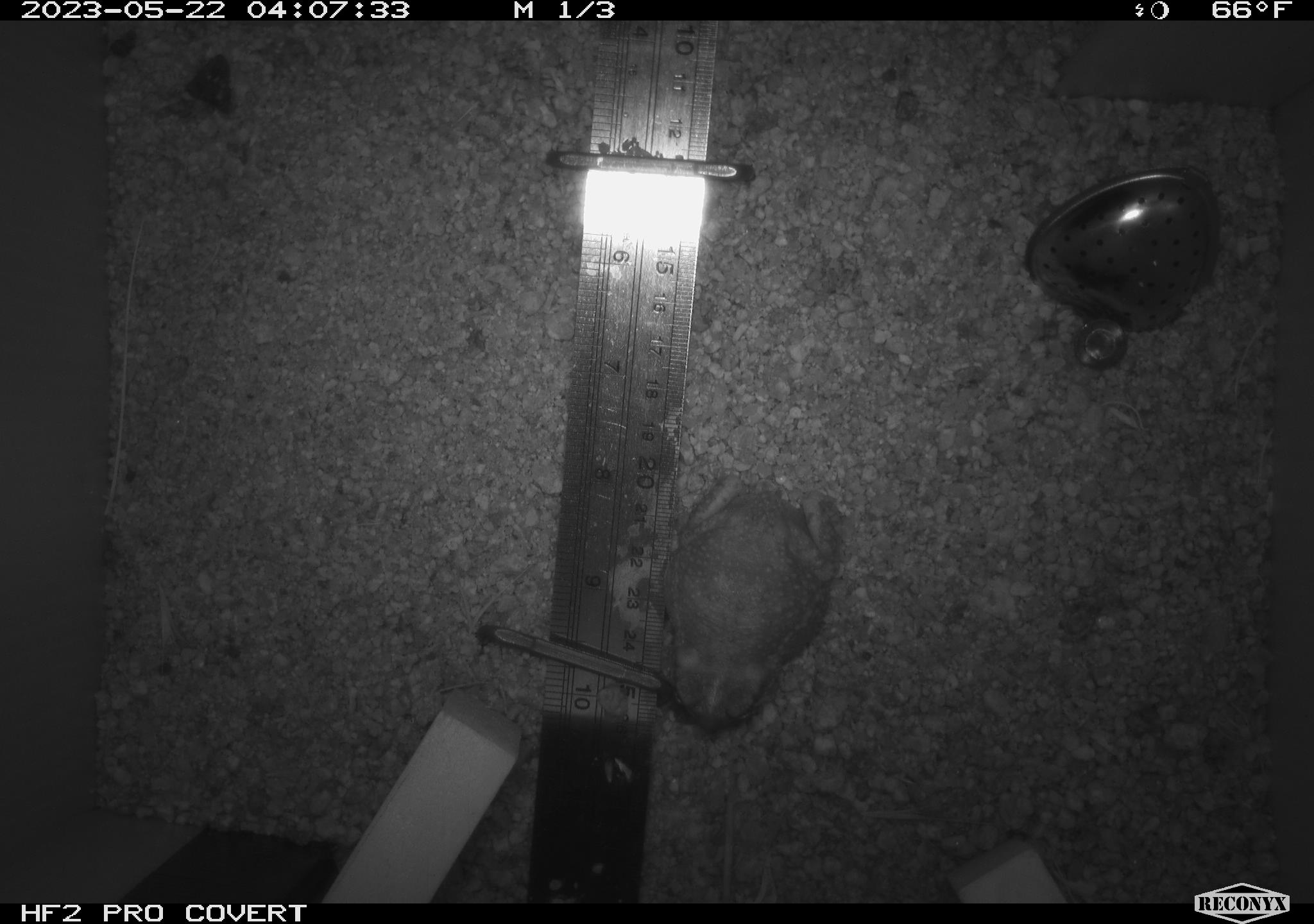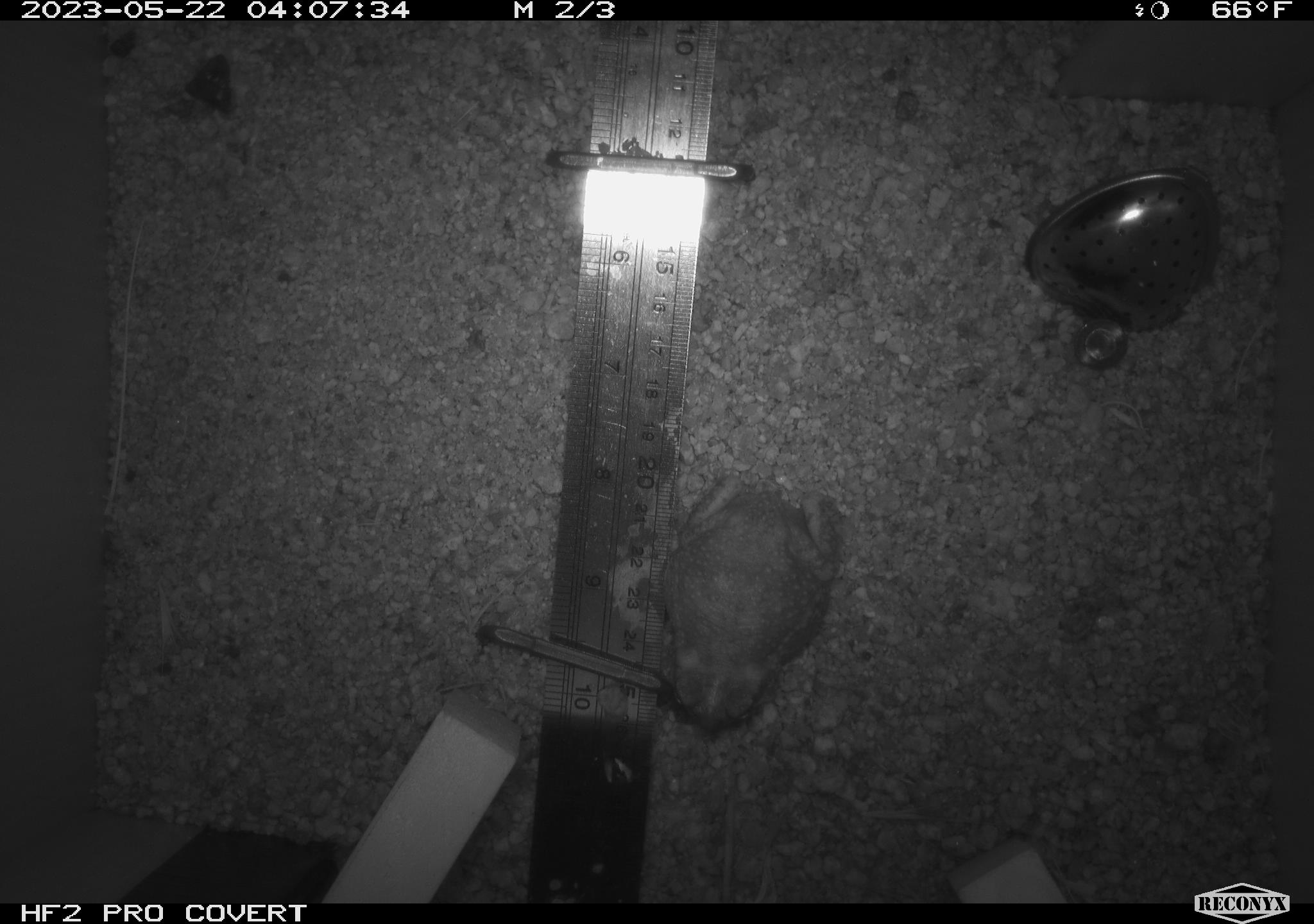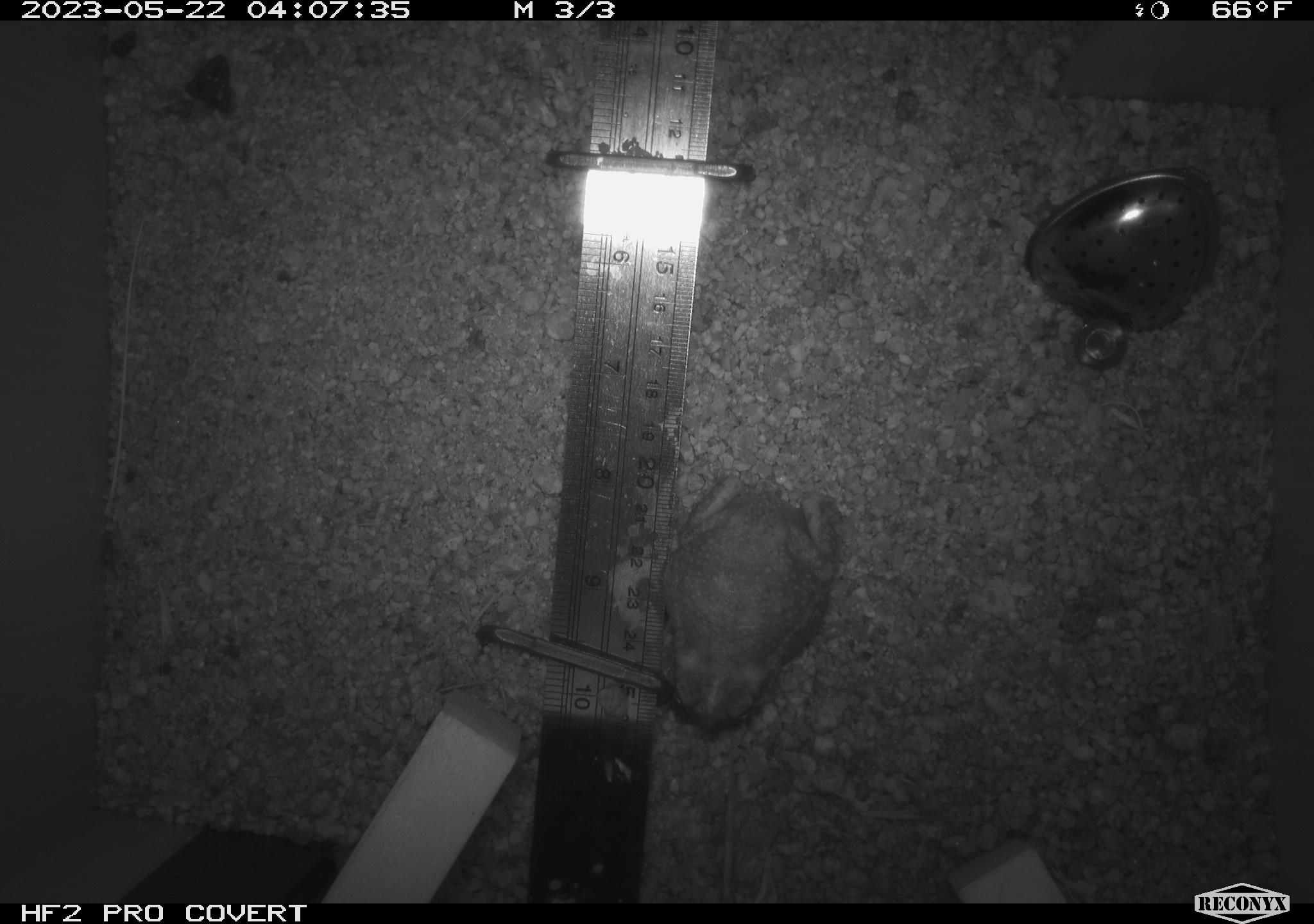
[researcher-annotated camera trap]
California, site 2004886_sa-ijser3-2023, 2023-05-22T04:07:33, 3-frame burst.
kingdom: Animalia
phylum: Chordata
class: Amphibia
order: Anura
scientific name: Anura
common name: frogs